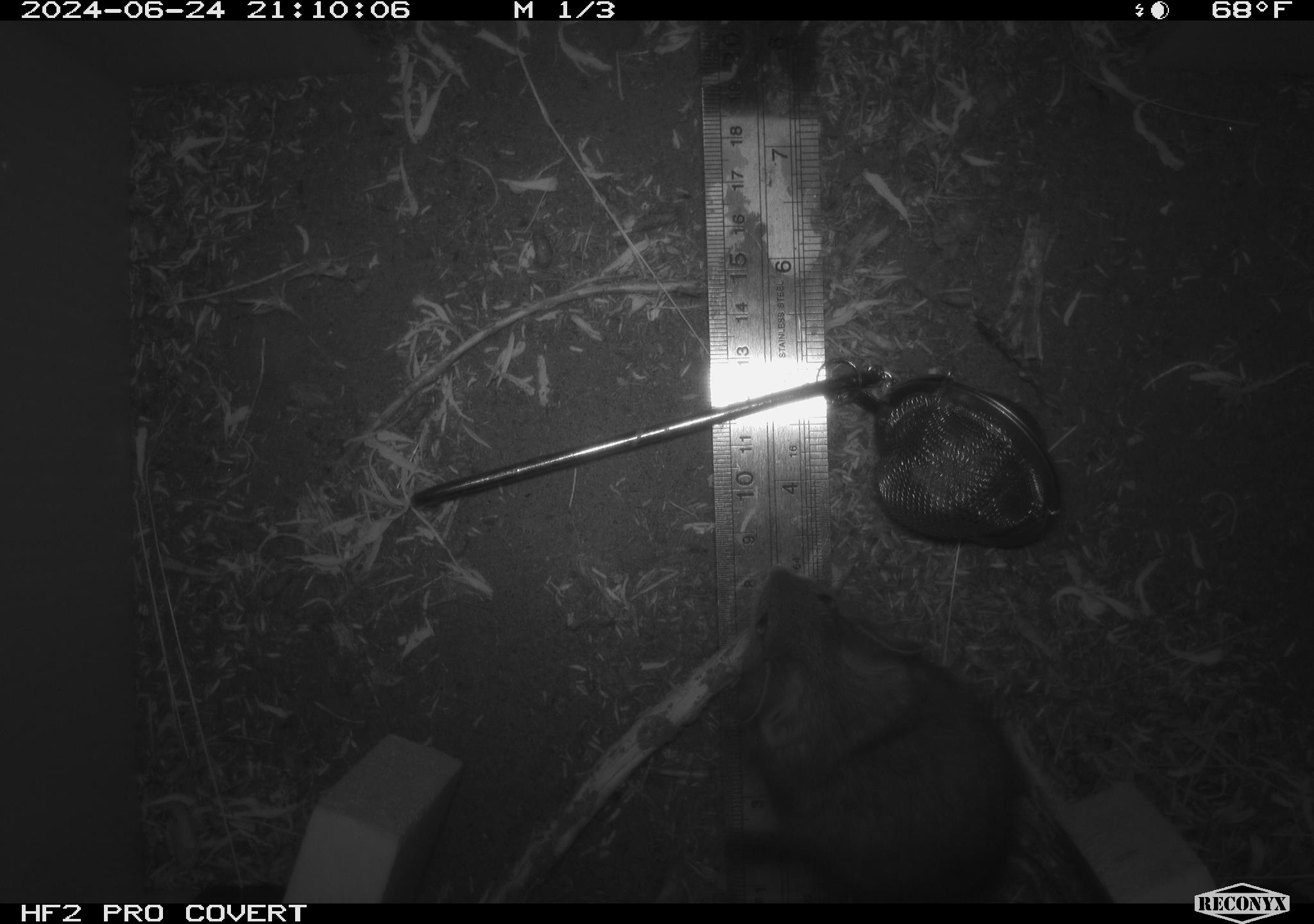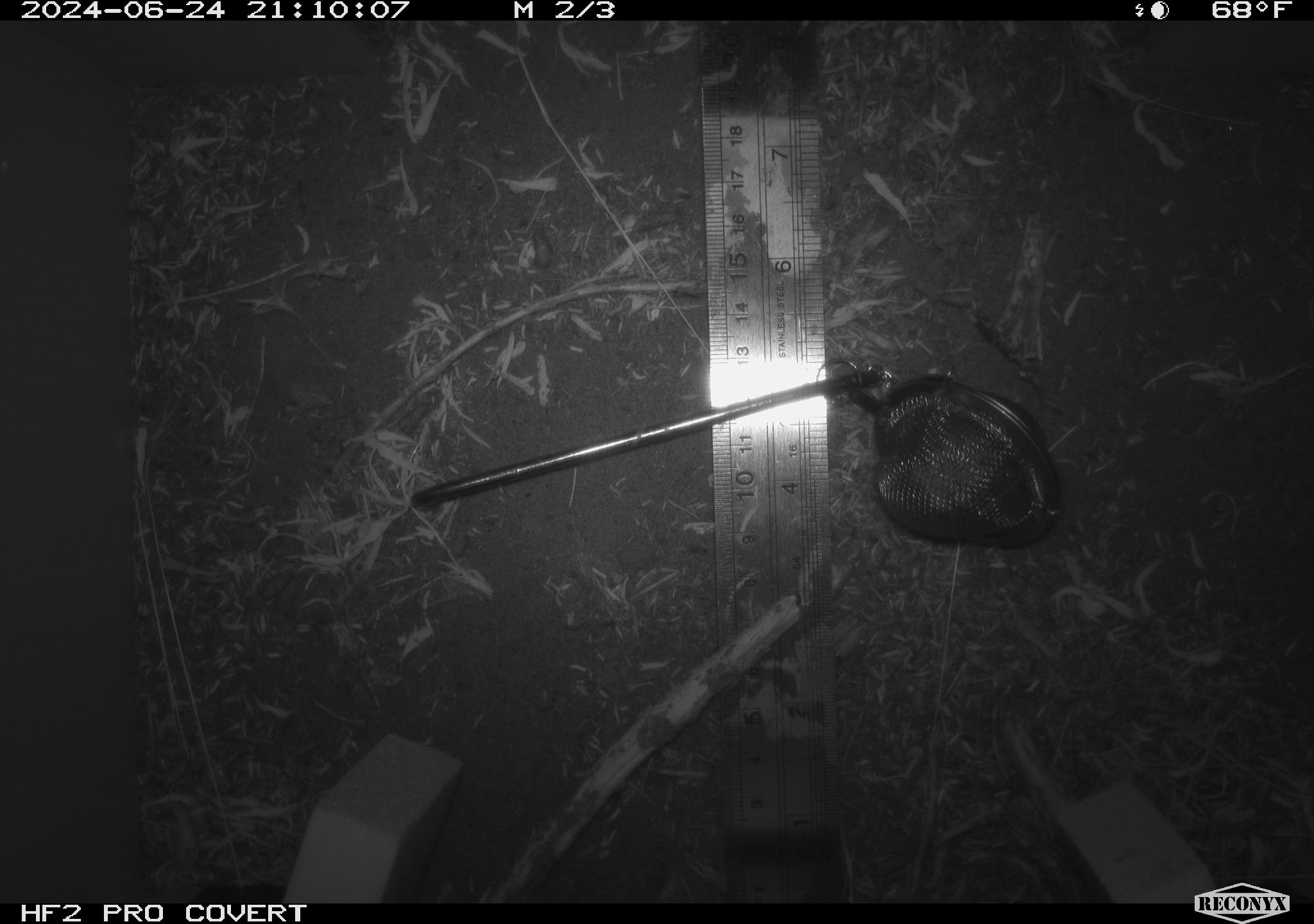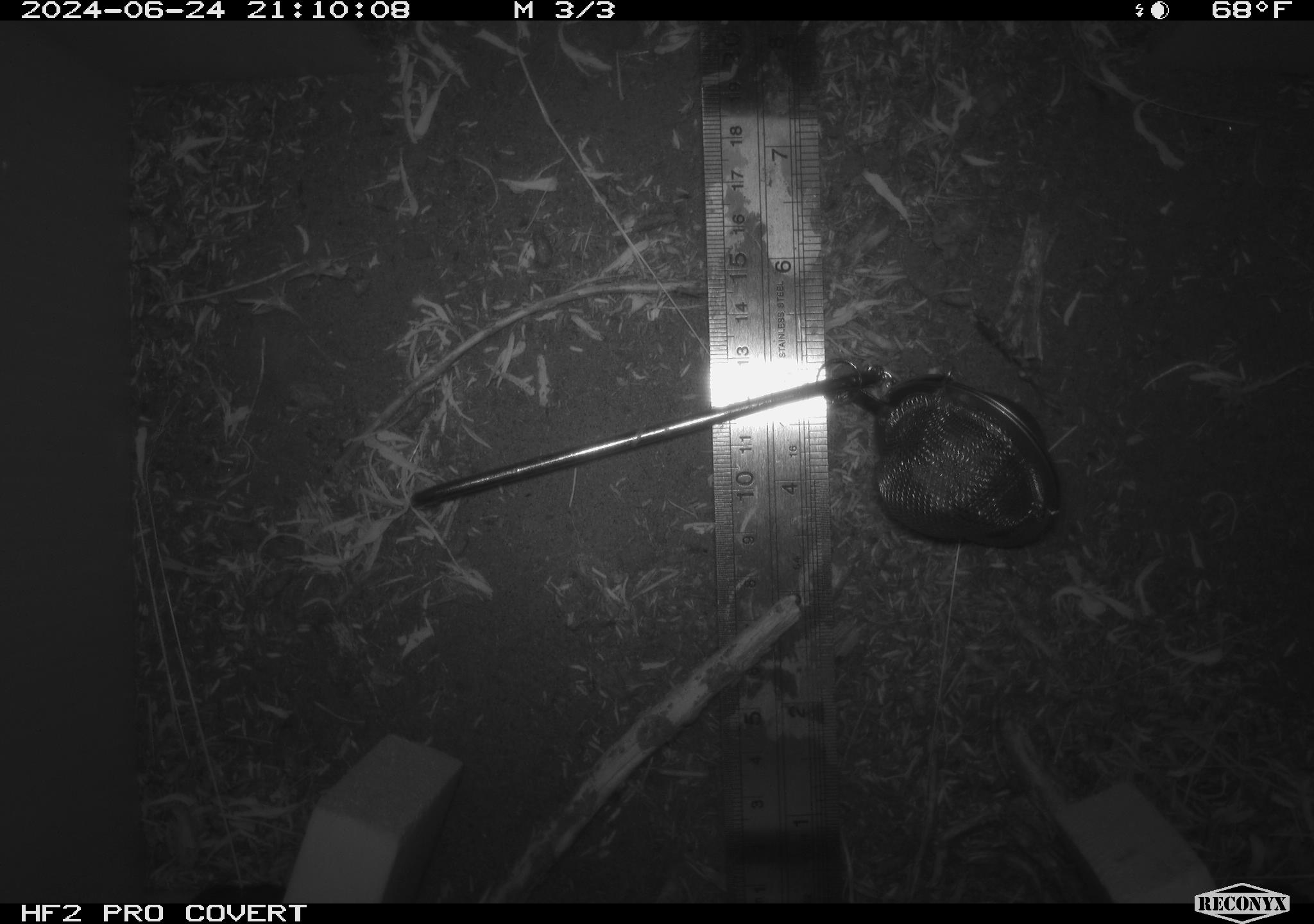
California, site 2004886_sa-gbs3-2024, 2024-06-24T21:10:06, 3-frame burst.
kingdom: Animalia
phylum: Chordata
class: Mammalia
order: Rodentia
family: Cricetidae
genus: Neotoma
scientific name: Neotoma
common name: pack rat or woodrat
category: neotoma species